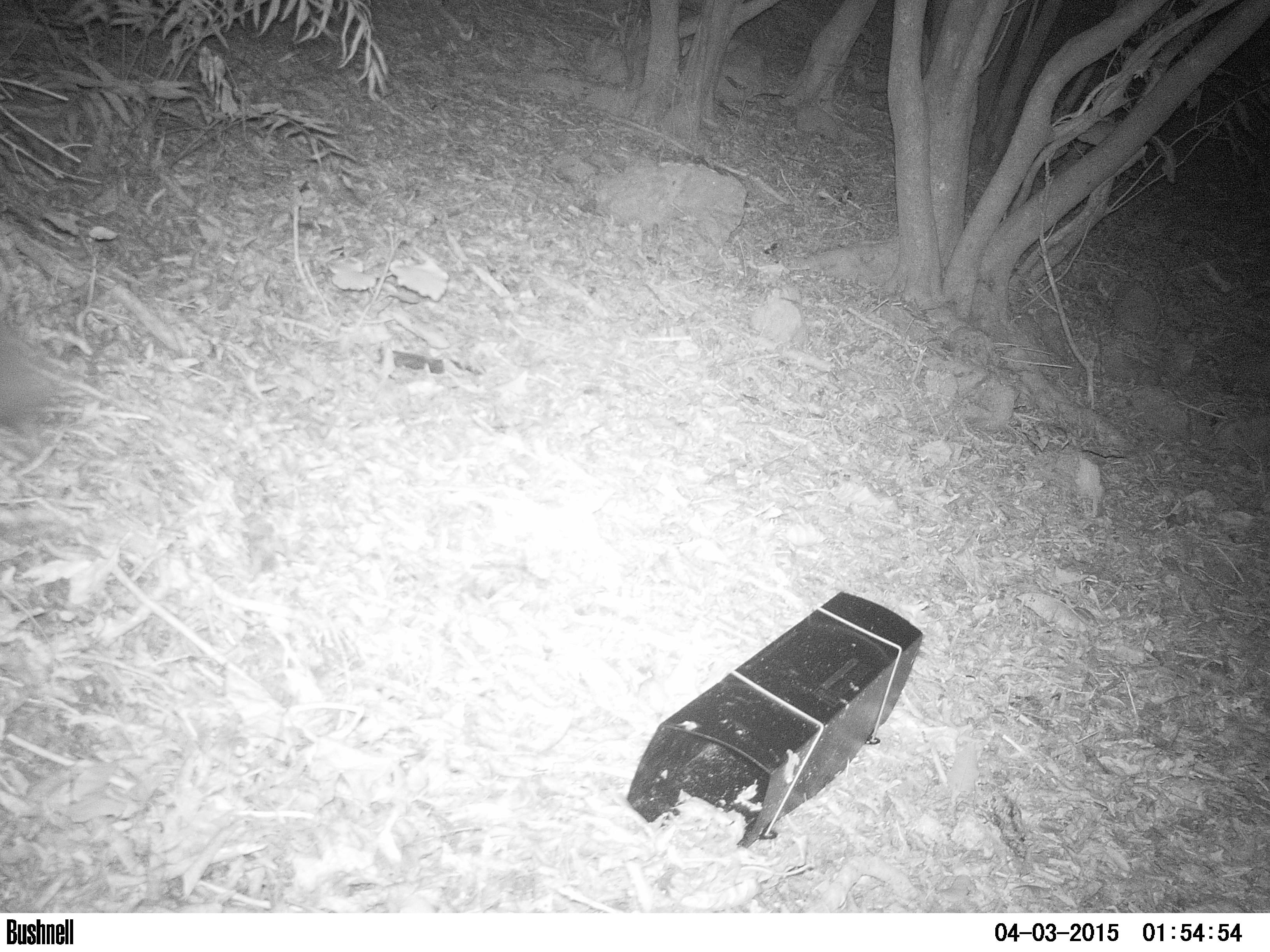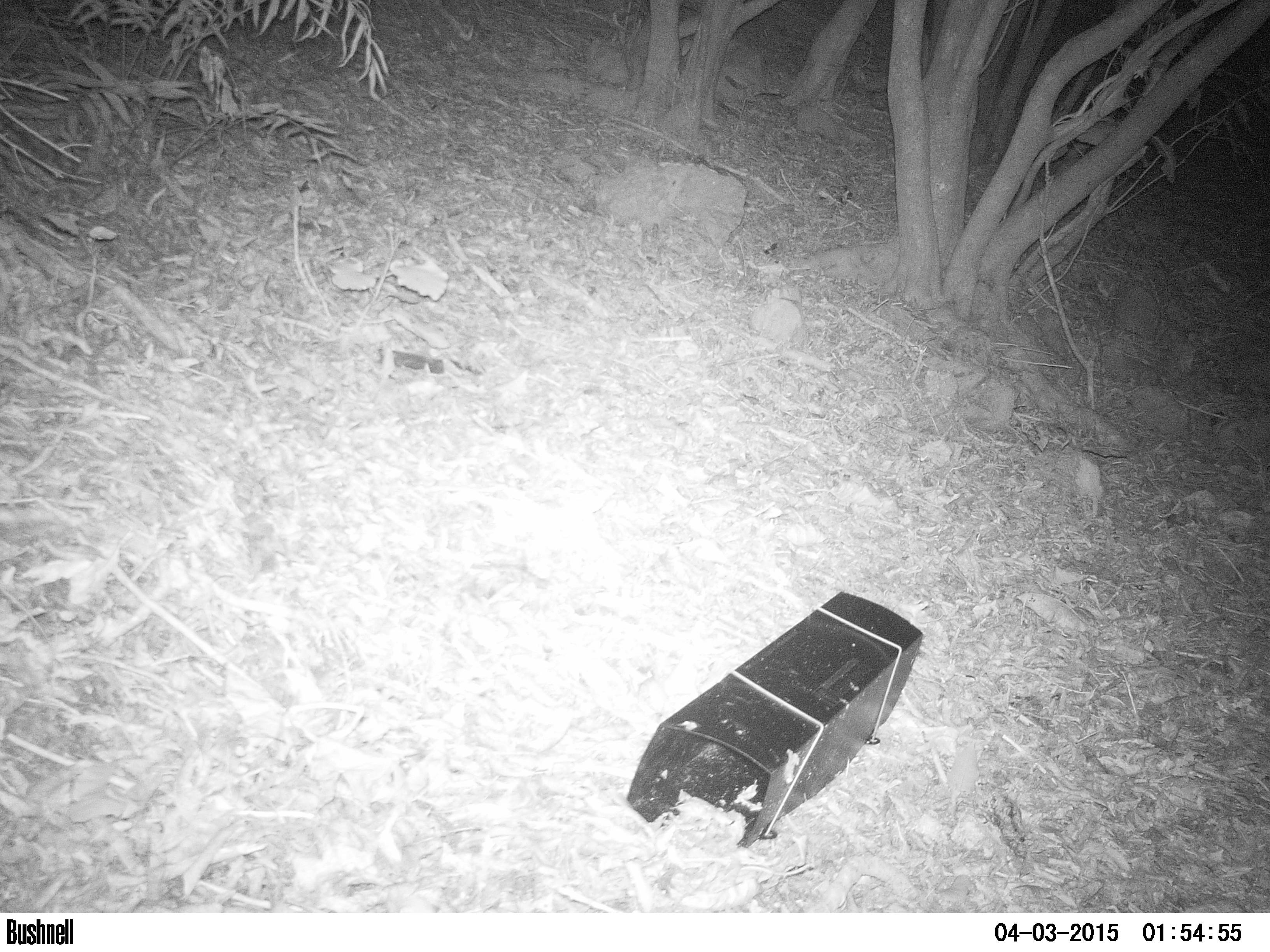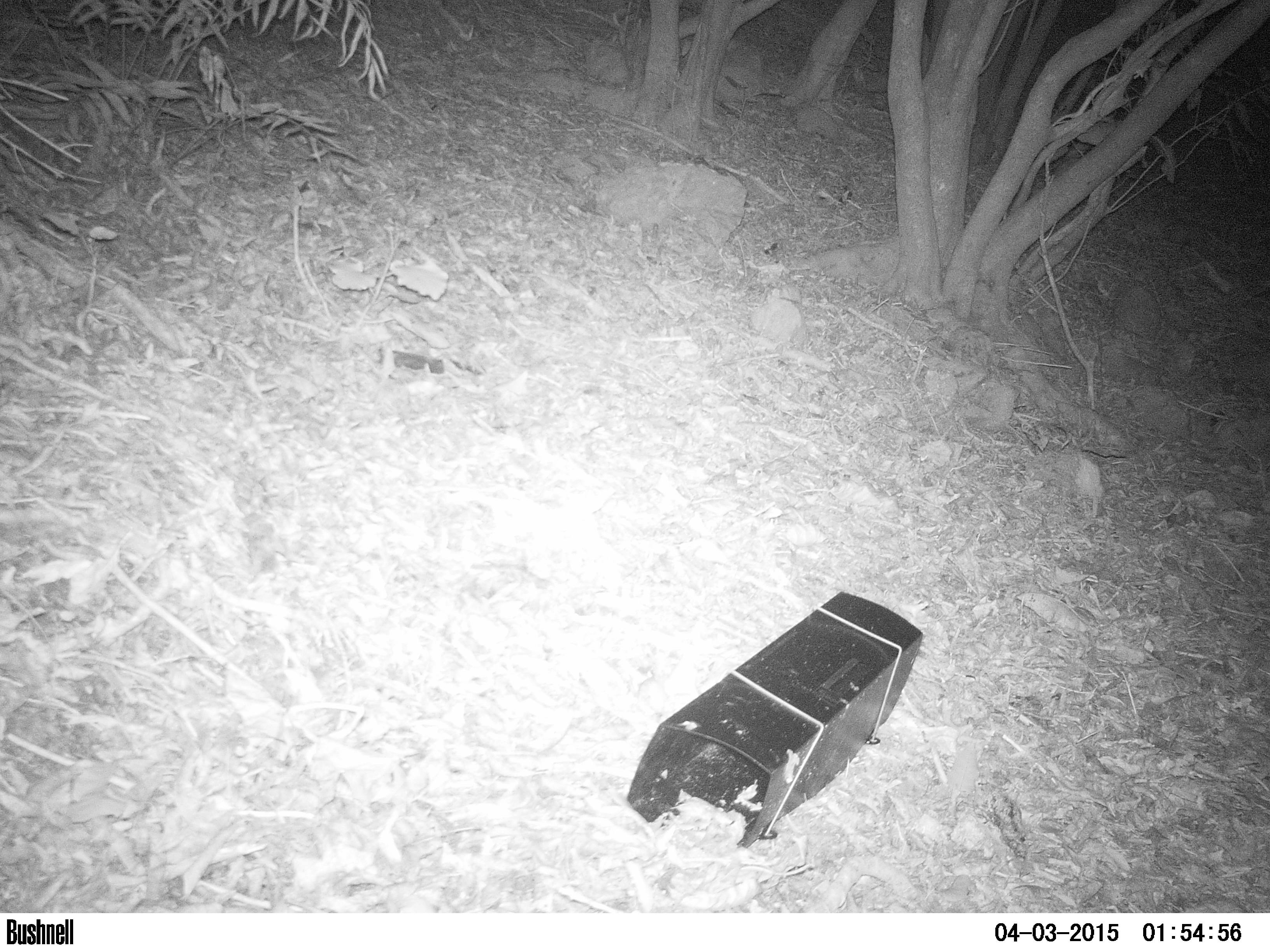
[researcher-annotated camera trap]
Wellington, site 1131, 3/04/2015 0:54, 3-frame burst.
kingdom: Animalia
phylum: Chordata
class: Mammalia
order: Eulipotyphla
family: Erinaceidae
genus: Erinaceus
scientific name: Erinaceus europaeus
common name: hedgehog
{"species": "hedgehog (Erinaceus europaeus)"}